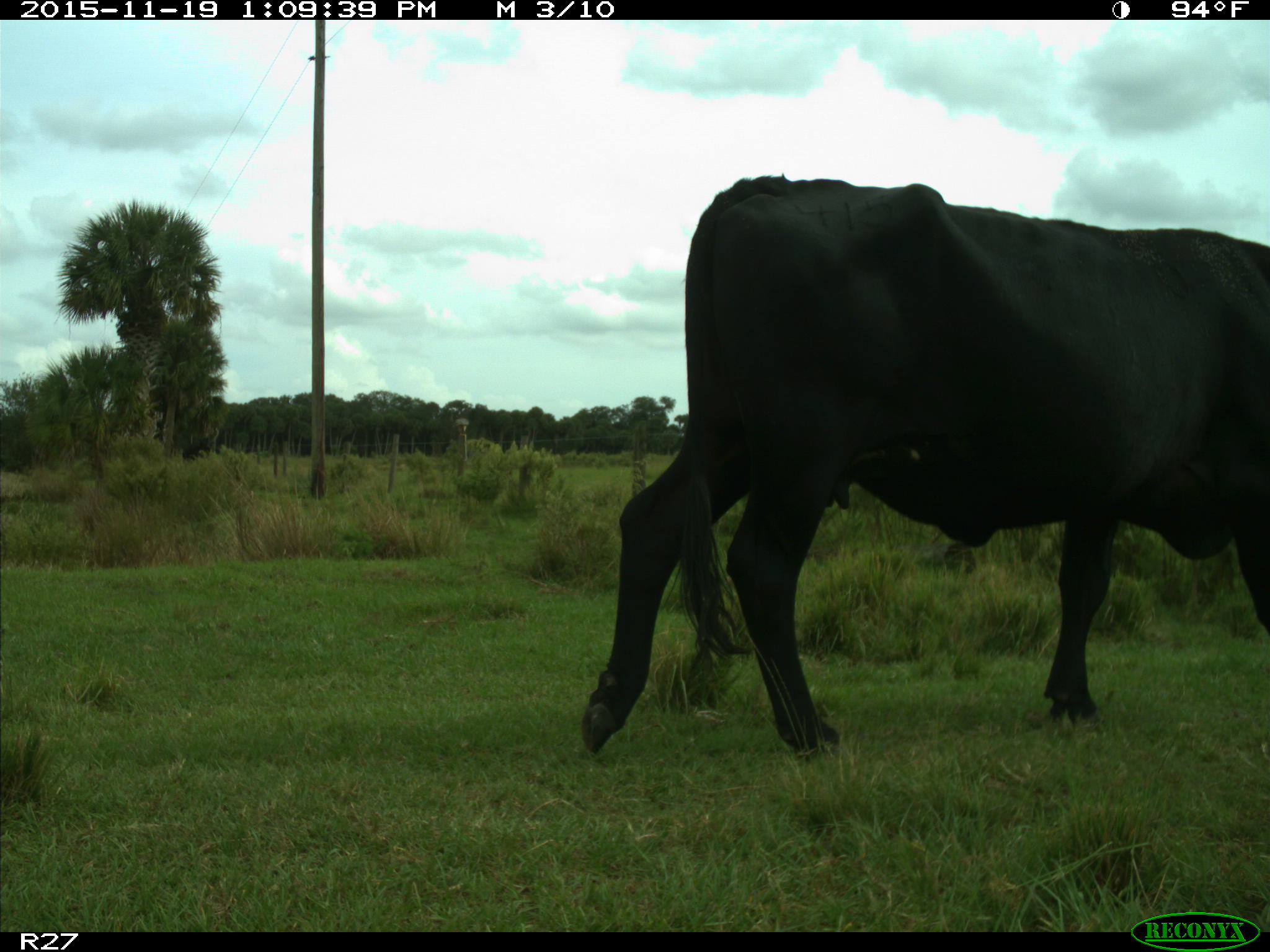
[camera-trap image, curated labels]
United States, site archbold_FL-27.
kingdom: Animalia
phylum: Chordata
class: Mammalia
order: Artiodactyla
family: Bovidae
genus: Bos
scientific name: Bos taurus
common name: domestic cow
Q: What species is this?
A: Bos taurus (domestic cow).